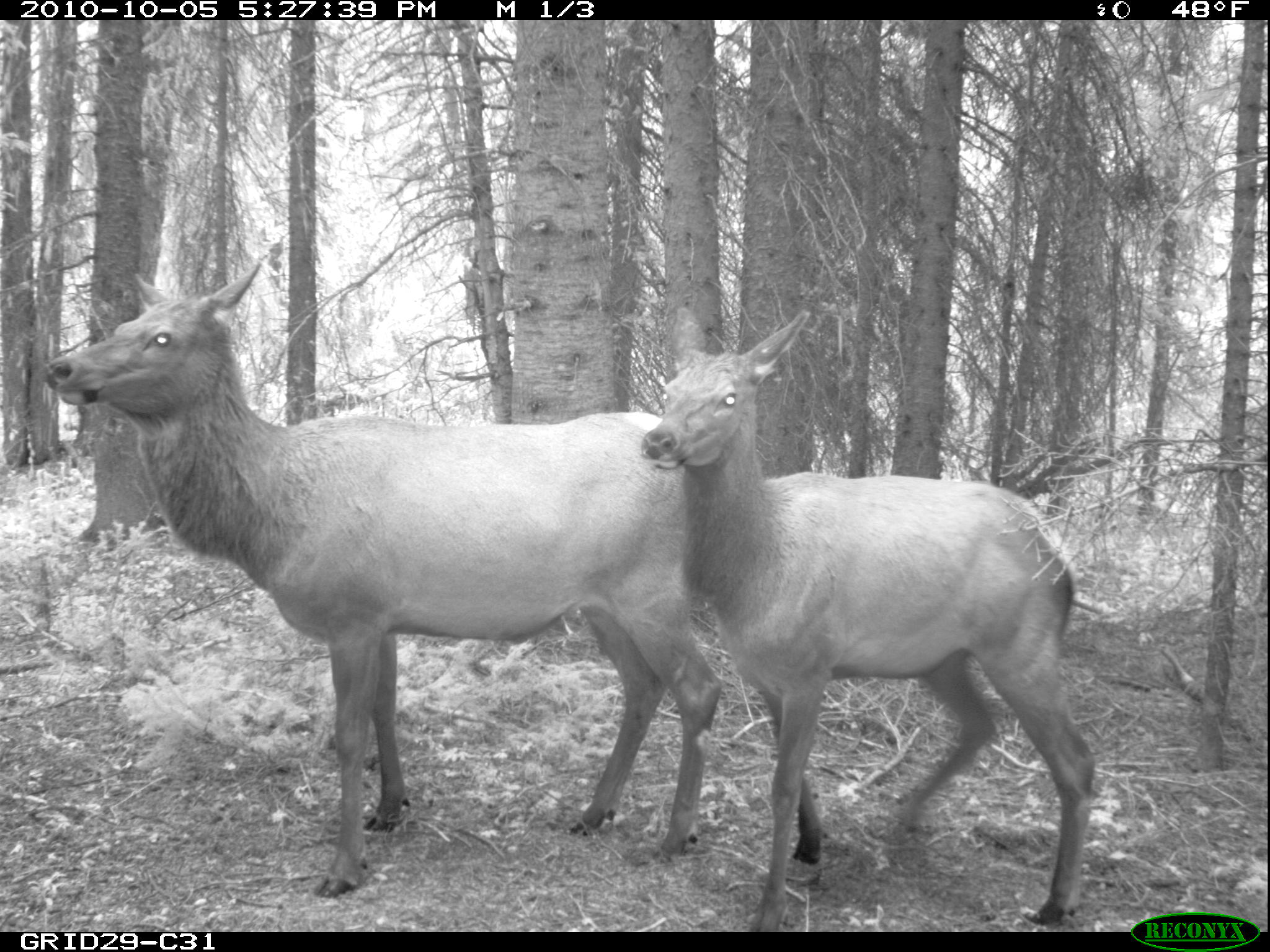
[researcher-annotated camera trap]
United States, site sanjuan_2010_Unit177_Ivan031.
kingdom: Animalia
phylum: Chordata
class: Mammalia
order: Artiodactyla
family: Cervidae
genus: Cervus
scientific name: Cervus elaphus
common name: red deer